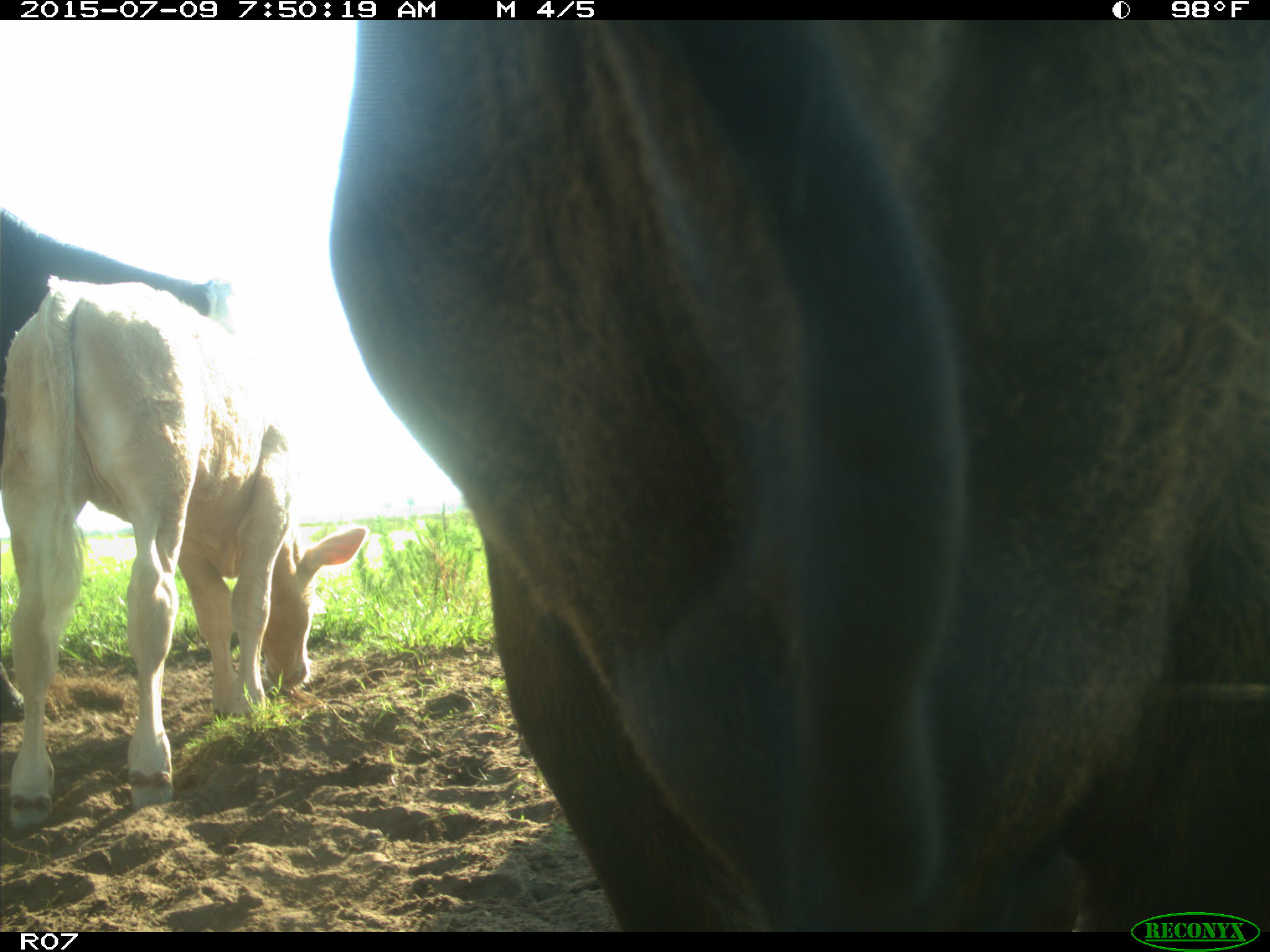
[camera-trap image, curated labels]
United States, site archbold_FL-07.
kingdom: Animalia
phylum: Chordata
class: Mammalia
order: Artiodactyla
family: Bovidae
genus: Bos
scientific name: Bos taurus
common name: domestic cow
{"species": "Bos taurus (domestic cow)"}